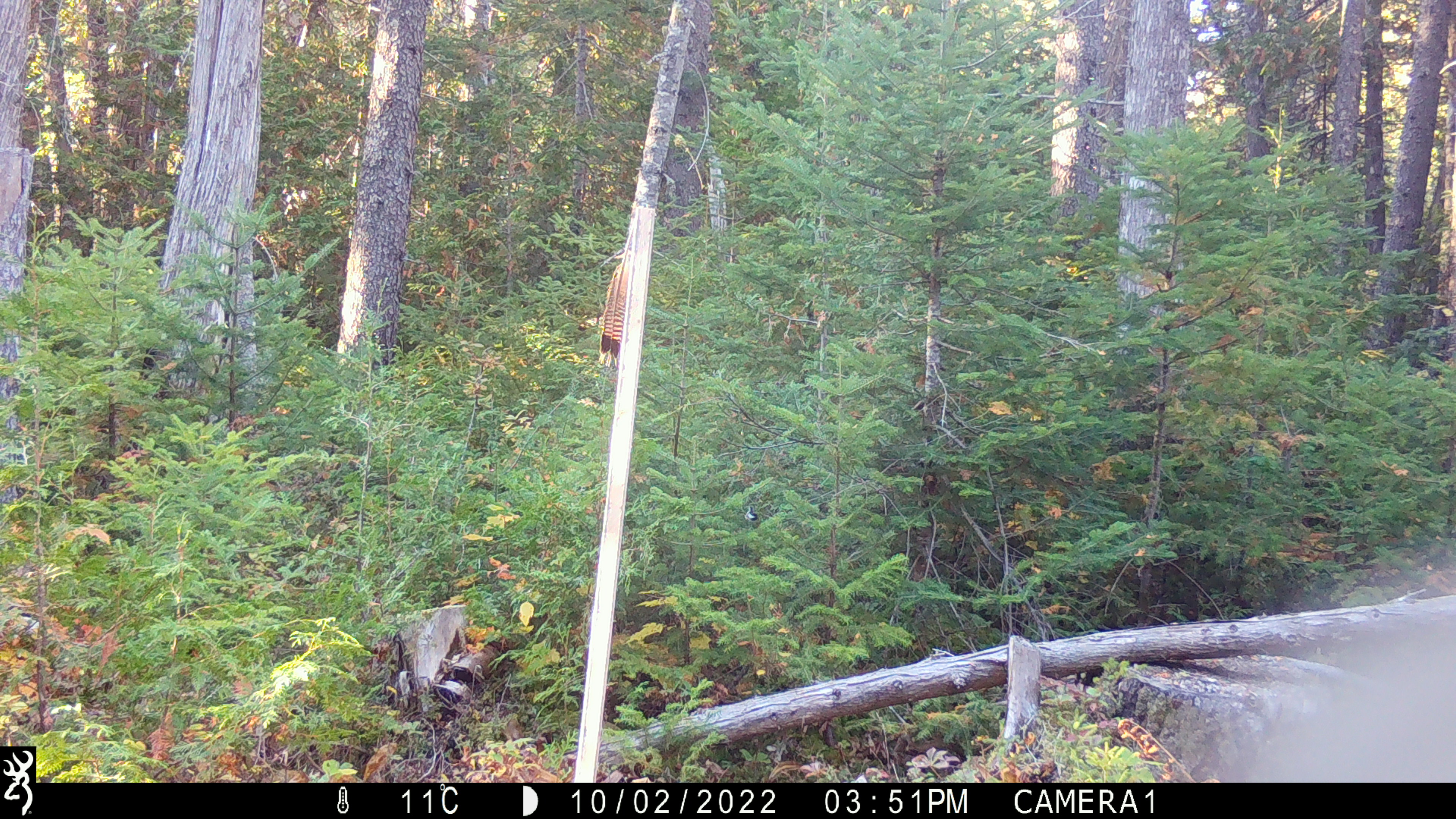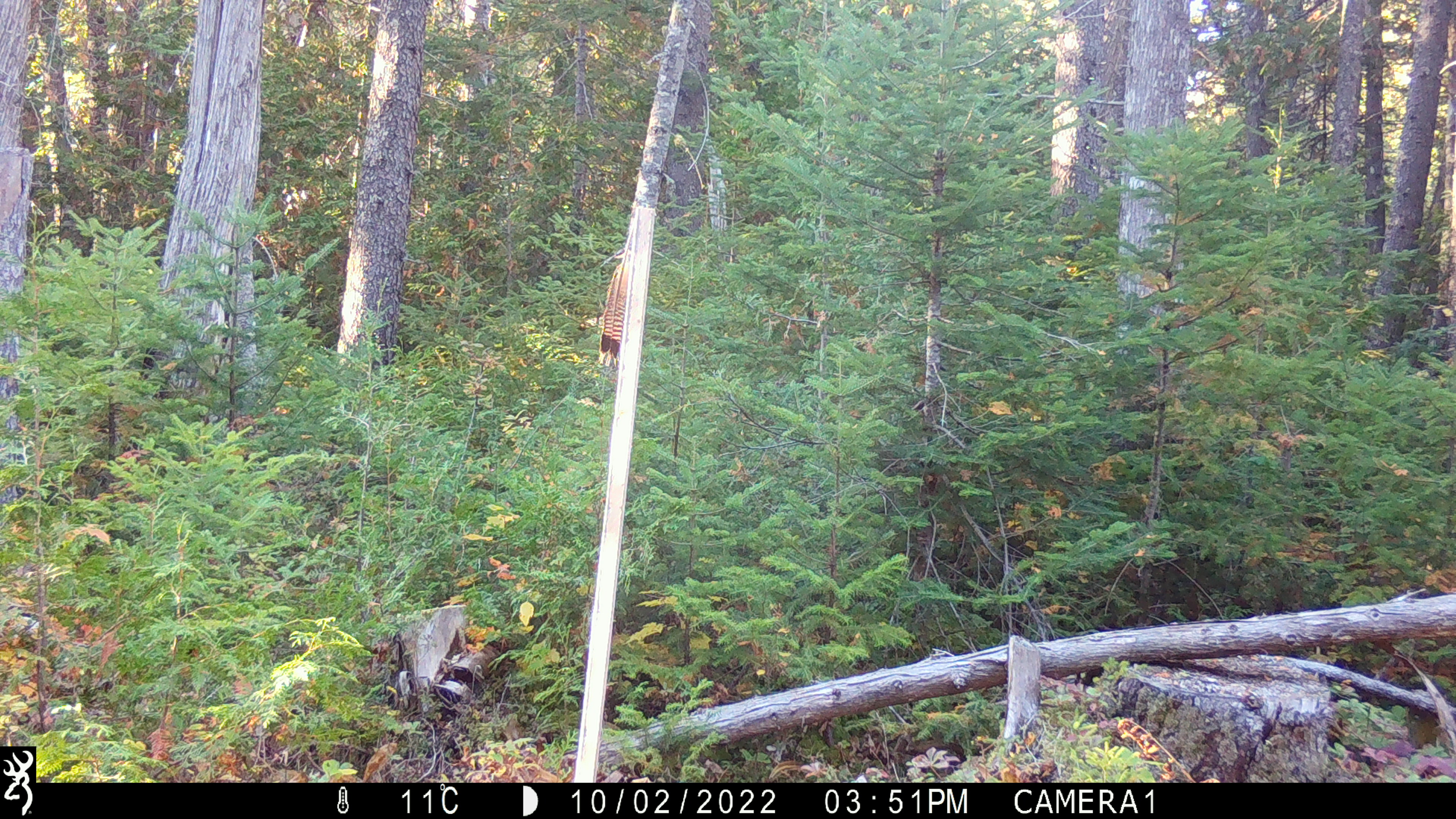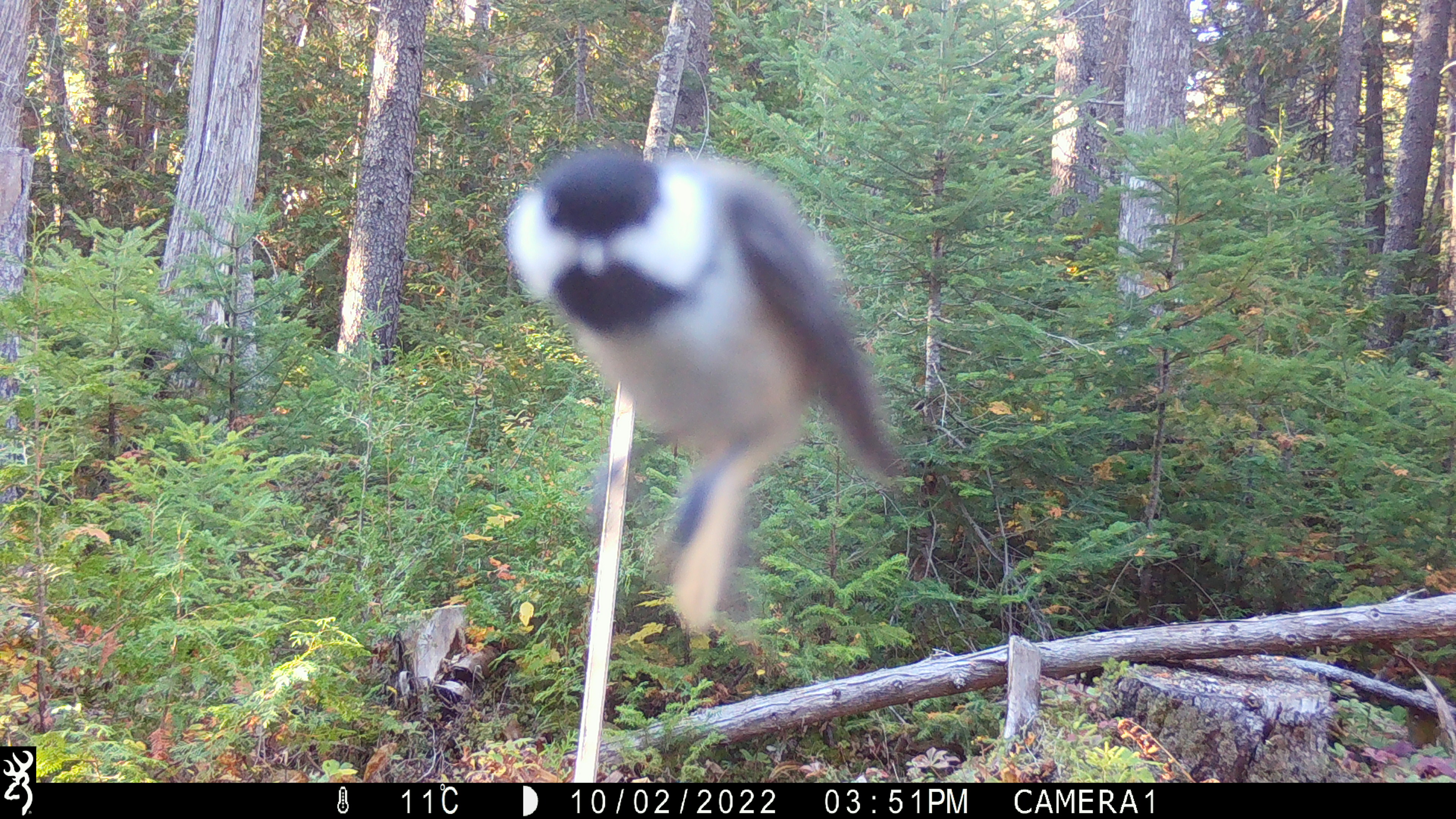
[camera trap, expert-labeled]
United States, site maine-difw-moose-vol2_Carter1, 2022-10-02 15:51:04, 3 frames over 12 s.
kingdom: Animalia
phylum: Chordata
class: Aves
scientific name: Aves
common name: bird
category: bird sp.